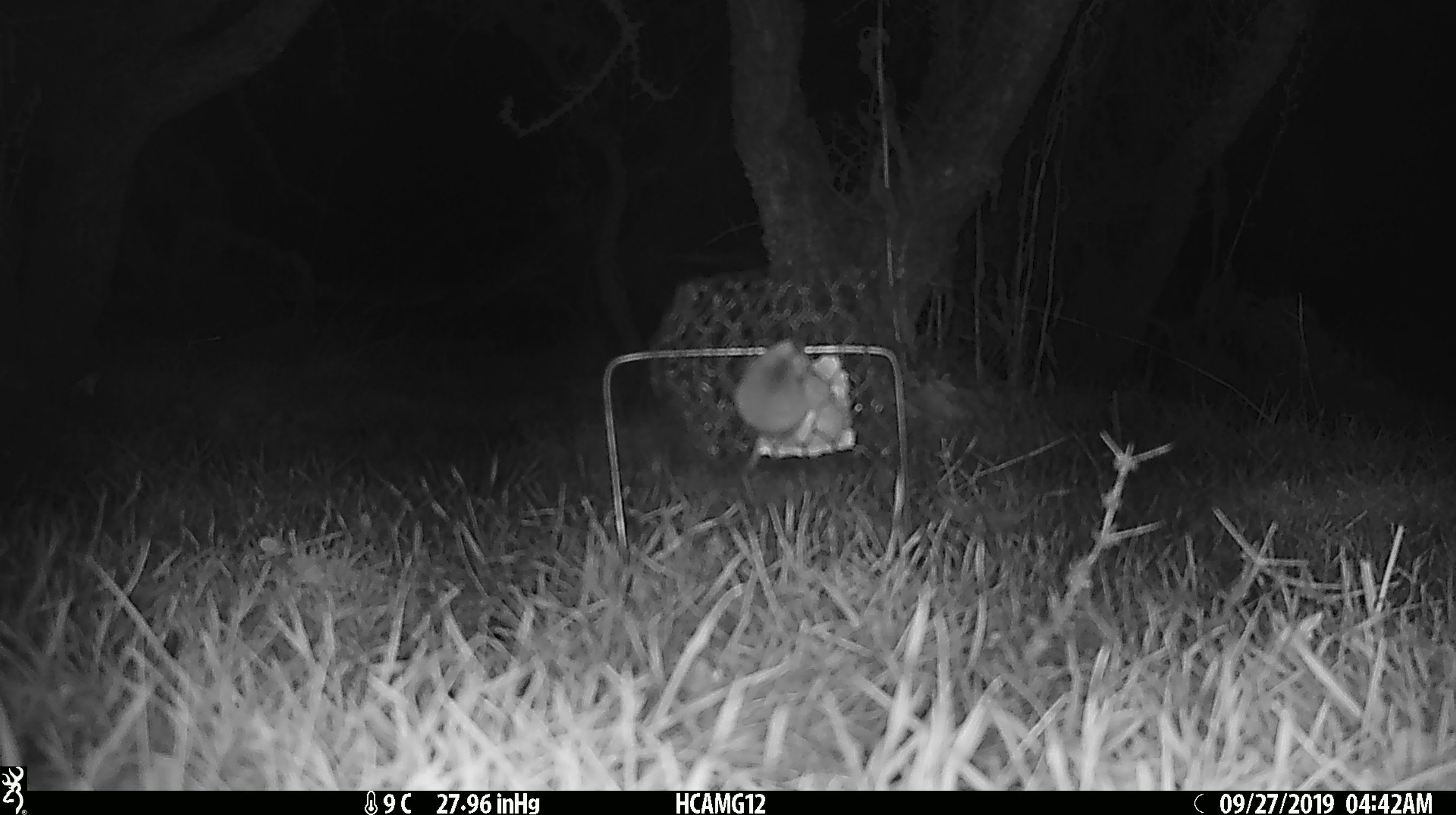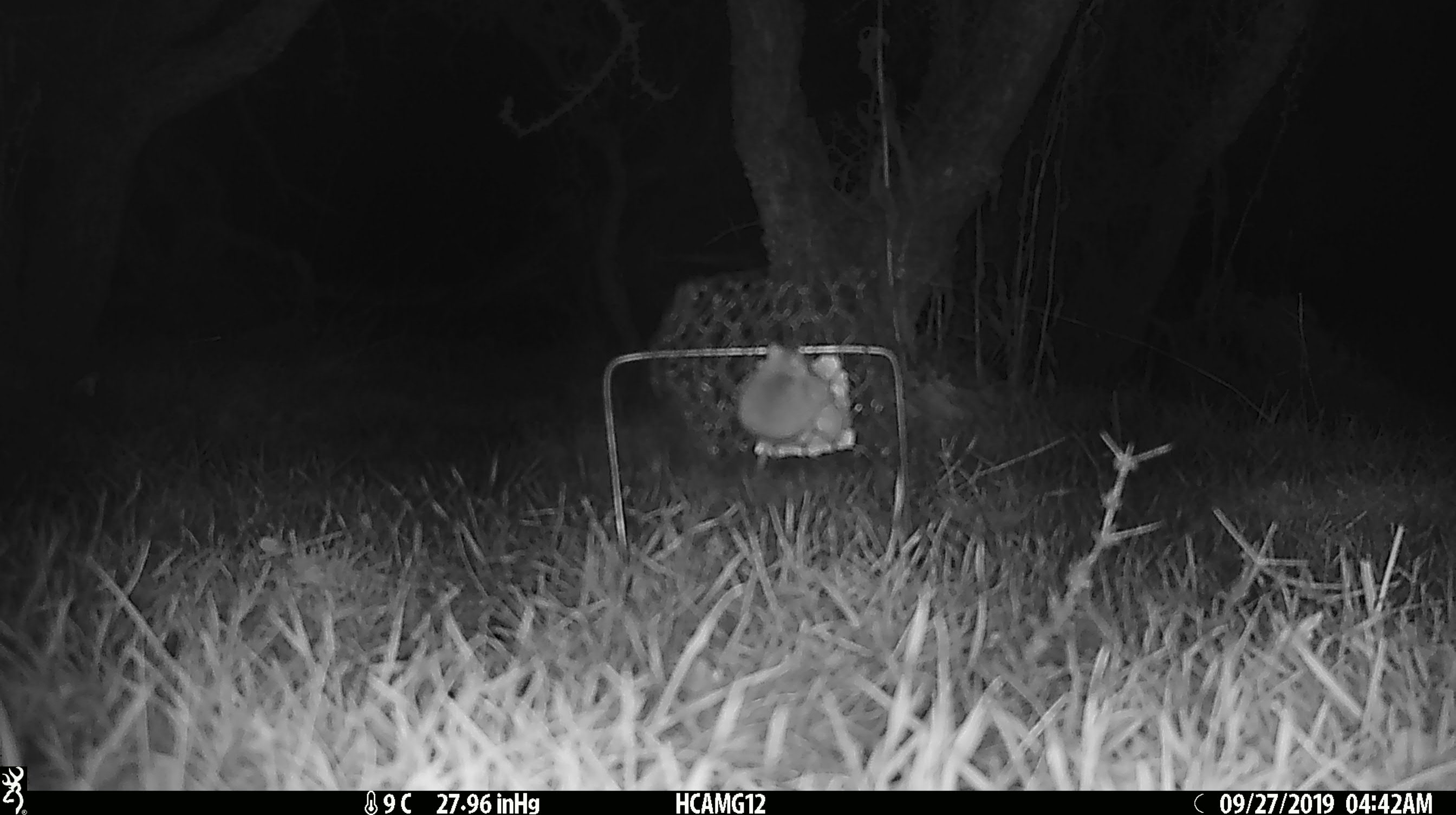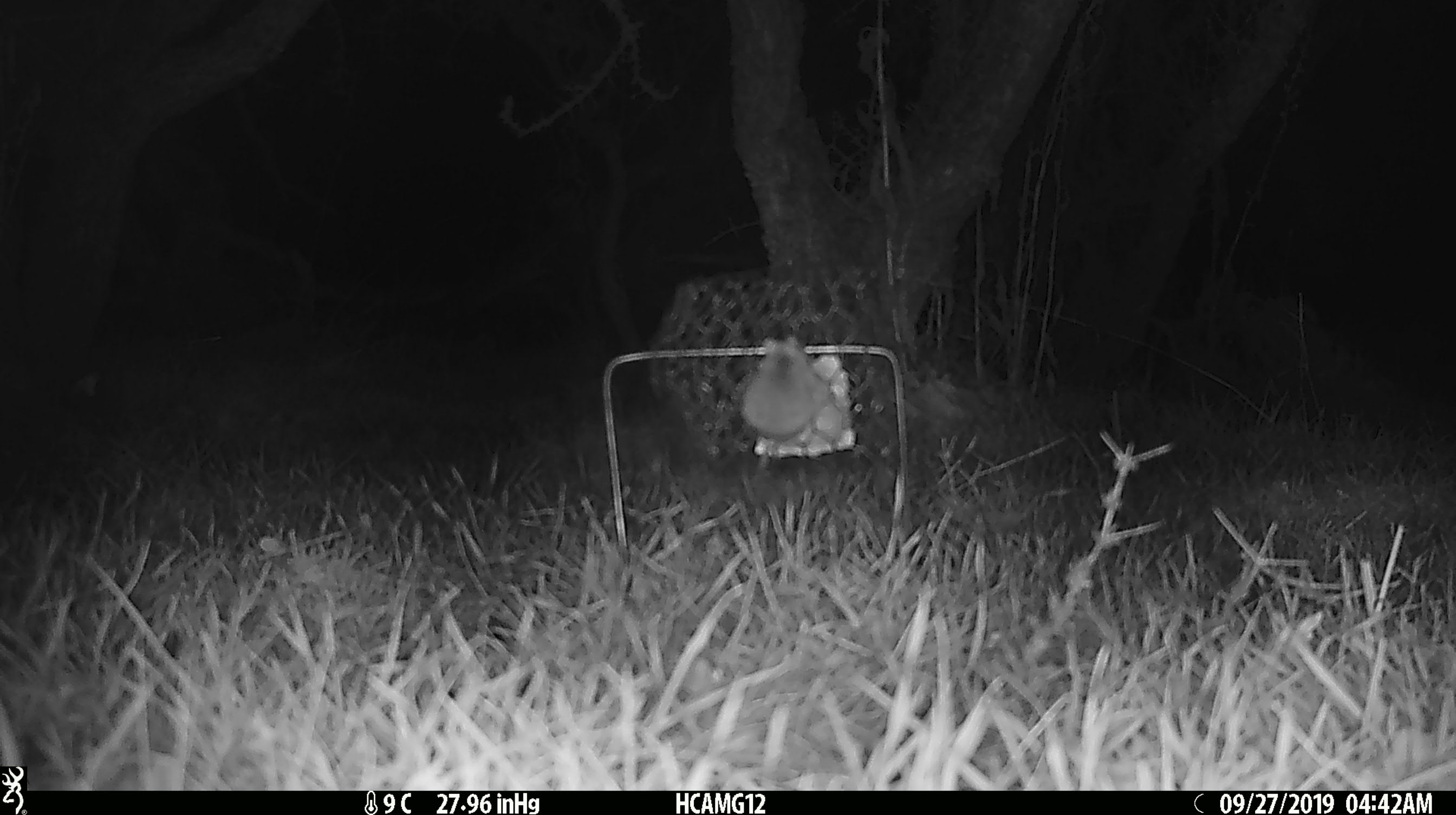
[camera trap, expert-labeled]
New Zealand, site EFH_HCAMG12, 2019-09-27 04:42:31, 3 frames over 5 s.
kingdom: Animalia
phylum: Chordata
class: Mammalia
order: Rodentia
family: Muridae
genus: Mus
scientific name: Mus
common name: mouse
Mouse (Mus).